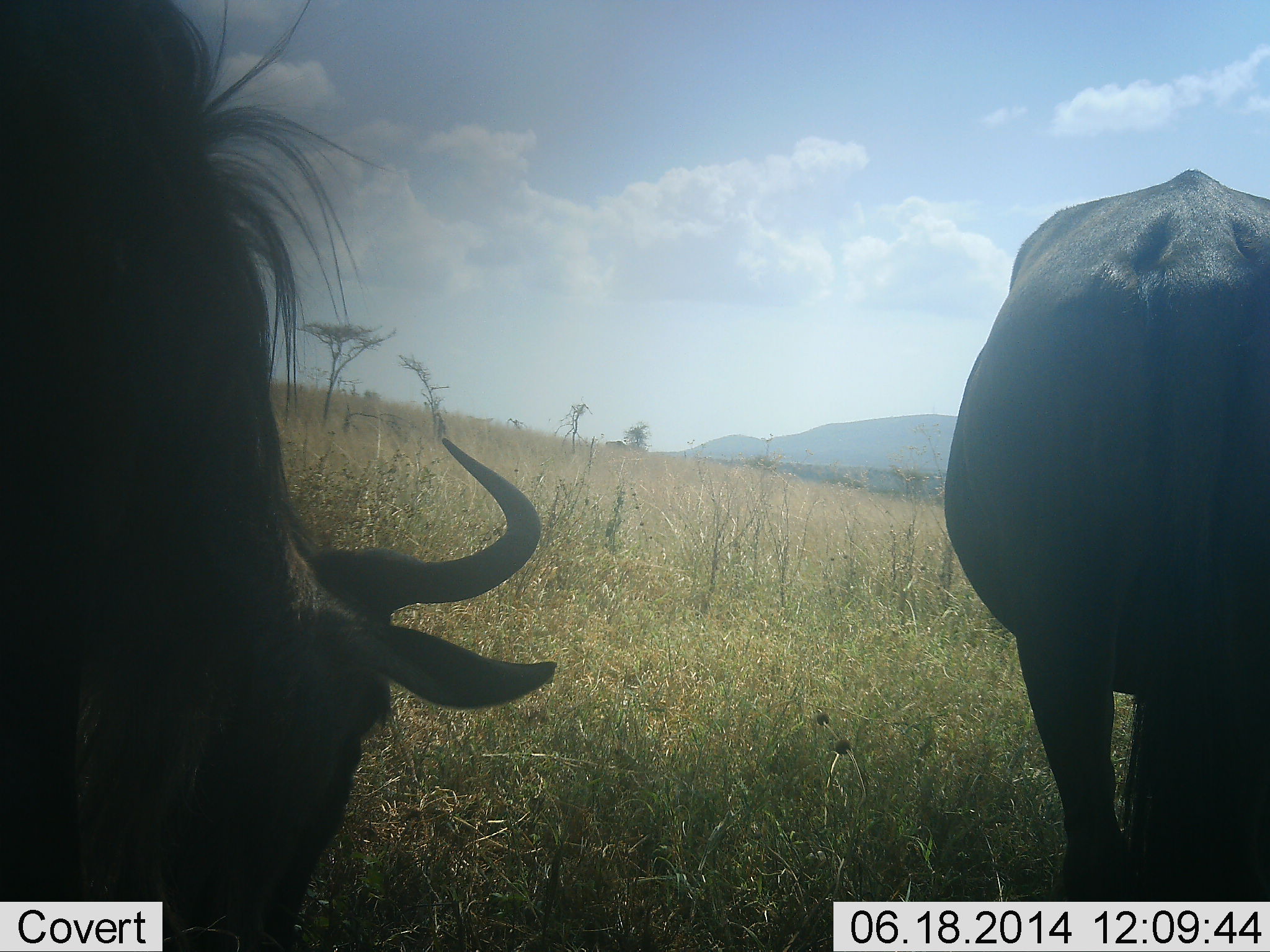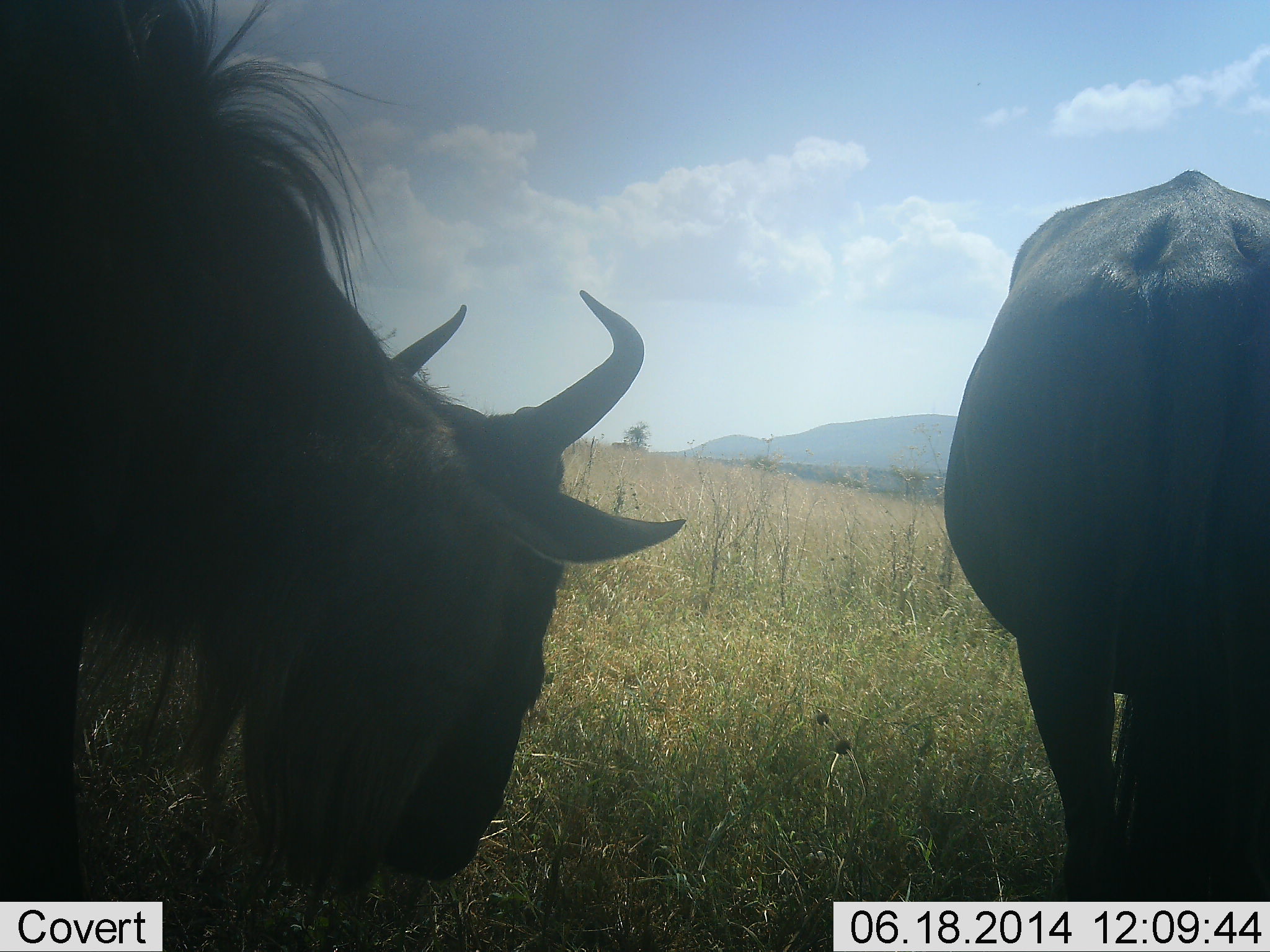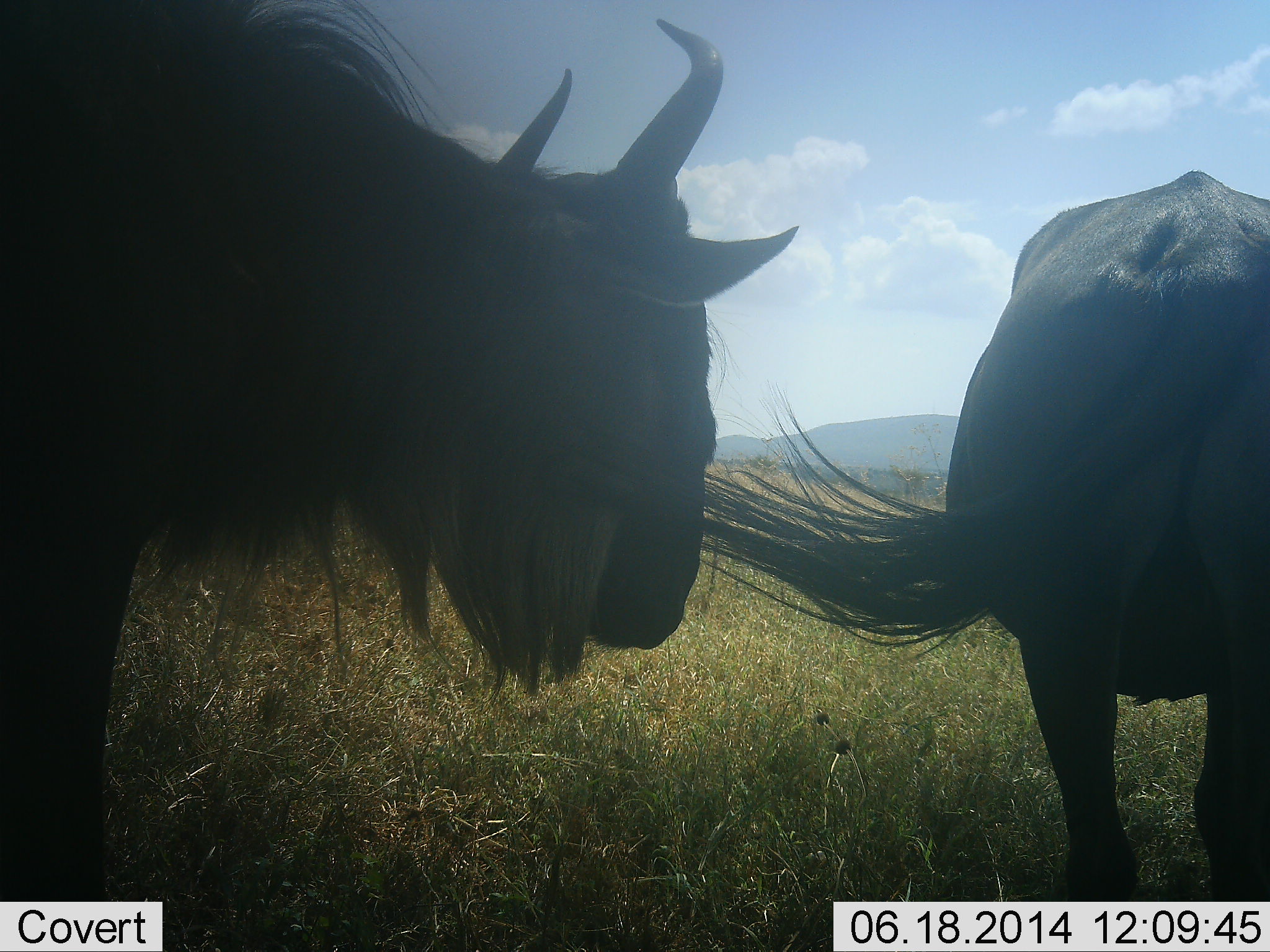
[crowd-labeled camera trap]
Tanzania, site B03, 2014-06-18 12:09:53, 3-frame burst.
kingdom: Animalia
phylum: Chordata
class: Mammalia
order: Artiodactyla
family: Bovidae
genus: Connochaetes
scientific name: Connochaetes taurinus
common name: blue wildebeest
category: wildebeest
Wildebeest (blue wildebeest) (Connochaetes taurinus), count 2. Behavior (volunteer vote fractions): standing 60%, resting 0%, moving 10%, interacting 0%. Young present (vote fraction): 0%. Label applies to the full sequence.